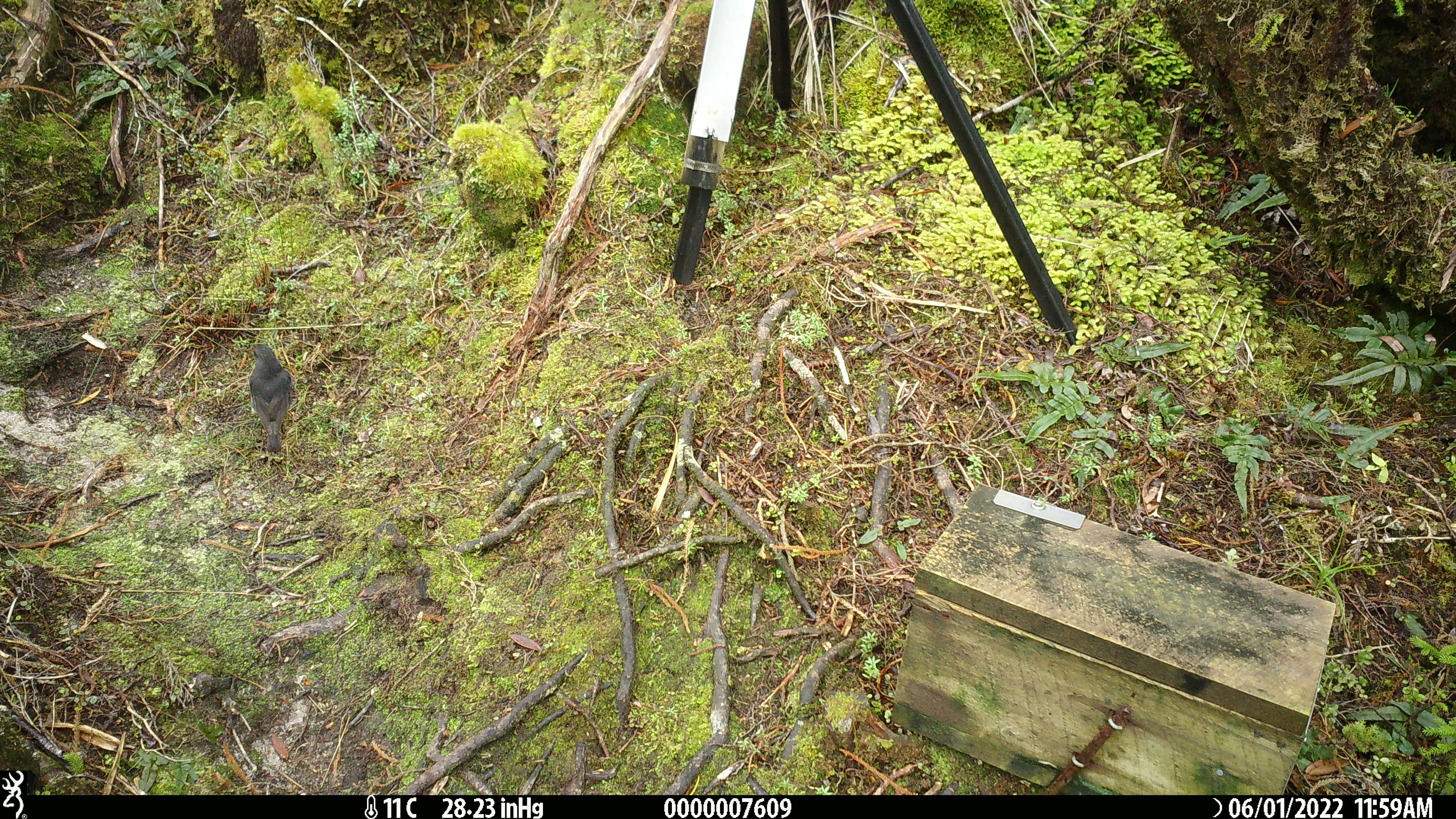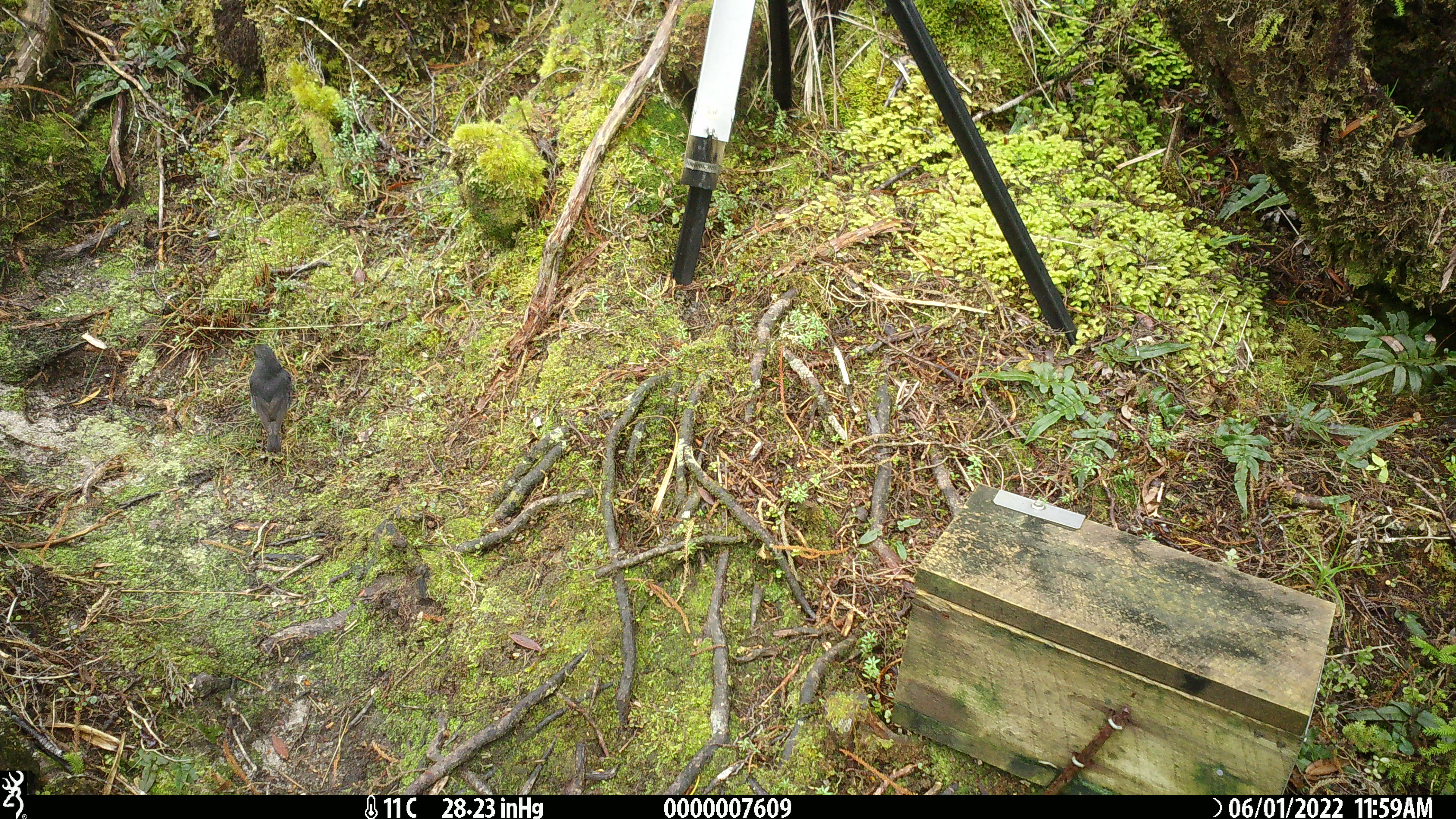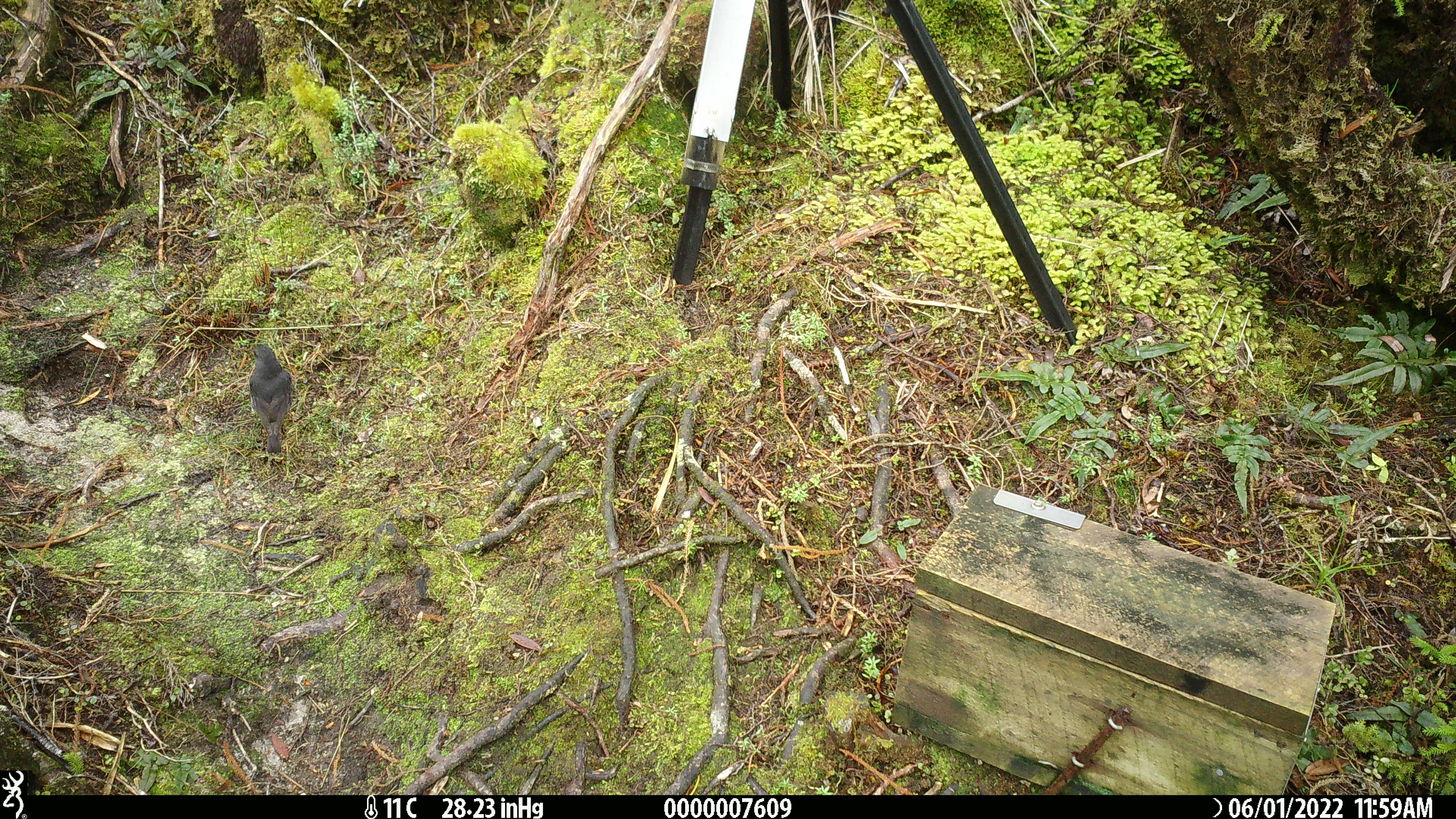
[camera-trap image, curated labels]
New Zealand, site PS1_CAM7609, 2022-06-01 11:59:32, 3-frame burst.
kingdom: Animalia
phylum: Chordata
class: Aves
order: Passeriformes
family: Petroicidae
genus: Petroica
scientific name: Petroica australis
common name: new zealand robin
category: robin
Robin (new zealand robin) (Petroica australis).